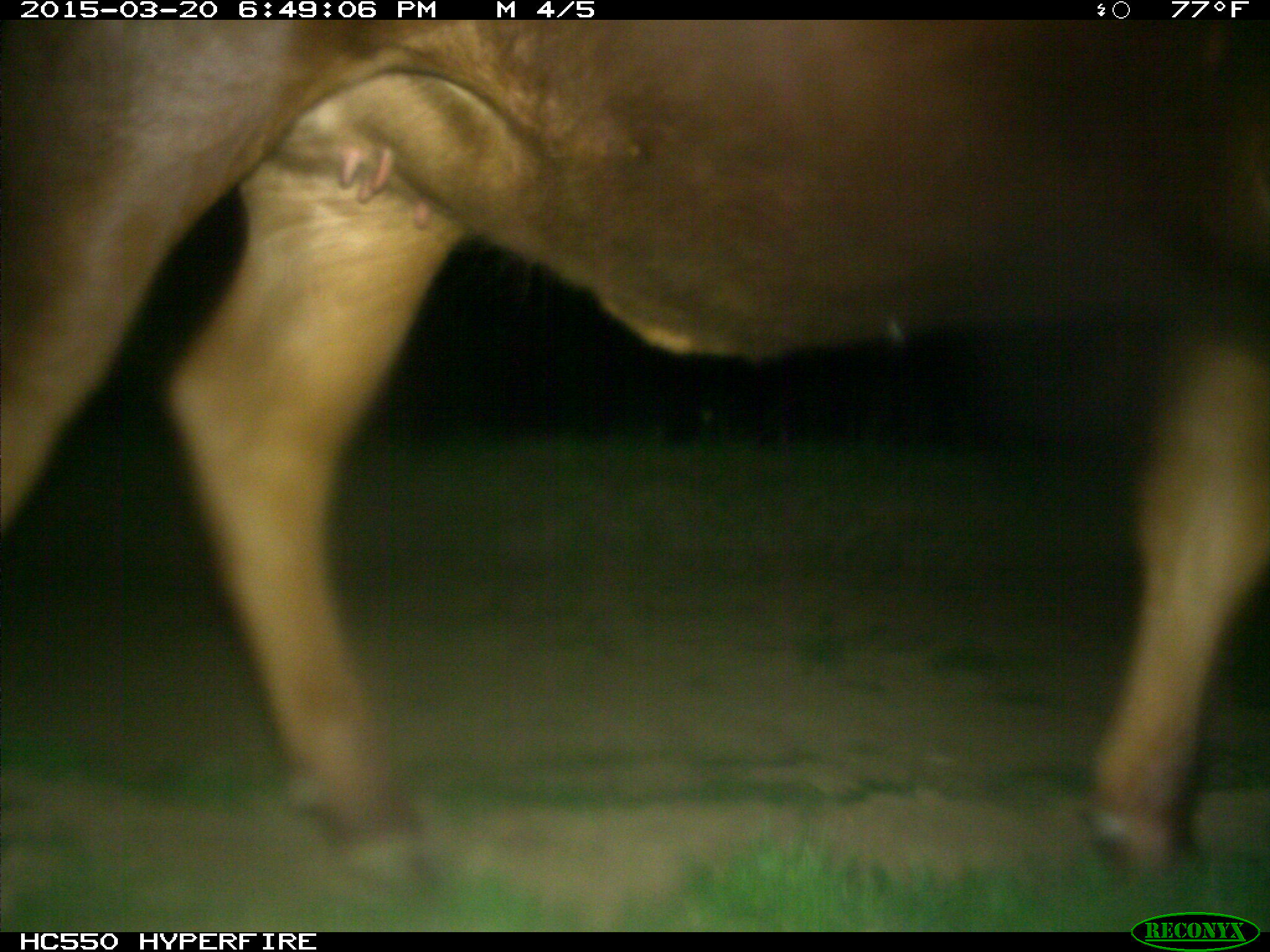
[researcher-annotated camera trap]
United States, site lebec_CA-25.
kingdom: Animalia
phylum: Chordata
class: Mammalia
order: Artiodactyla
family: Bovidae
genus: Bos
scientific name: Bos taurus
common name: domestic cow